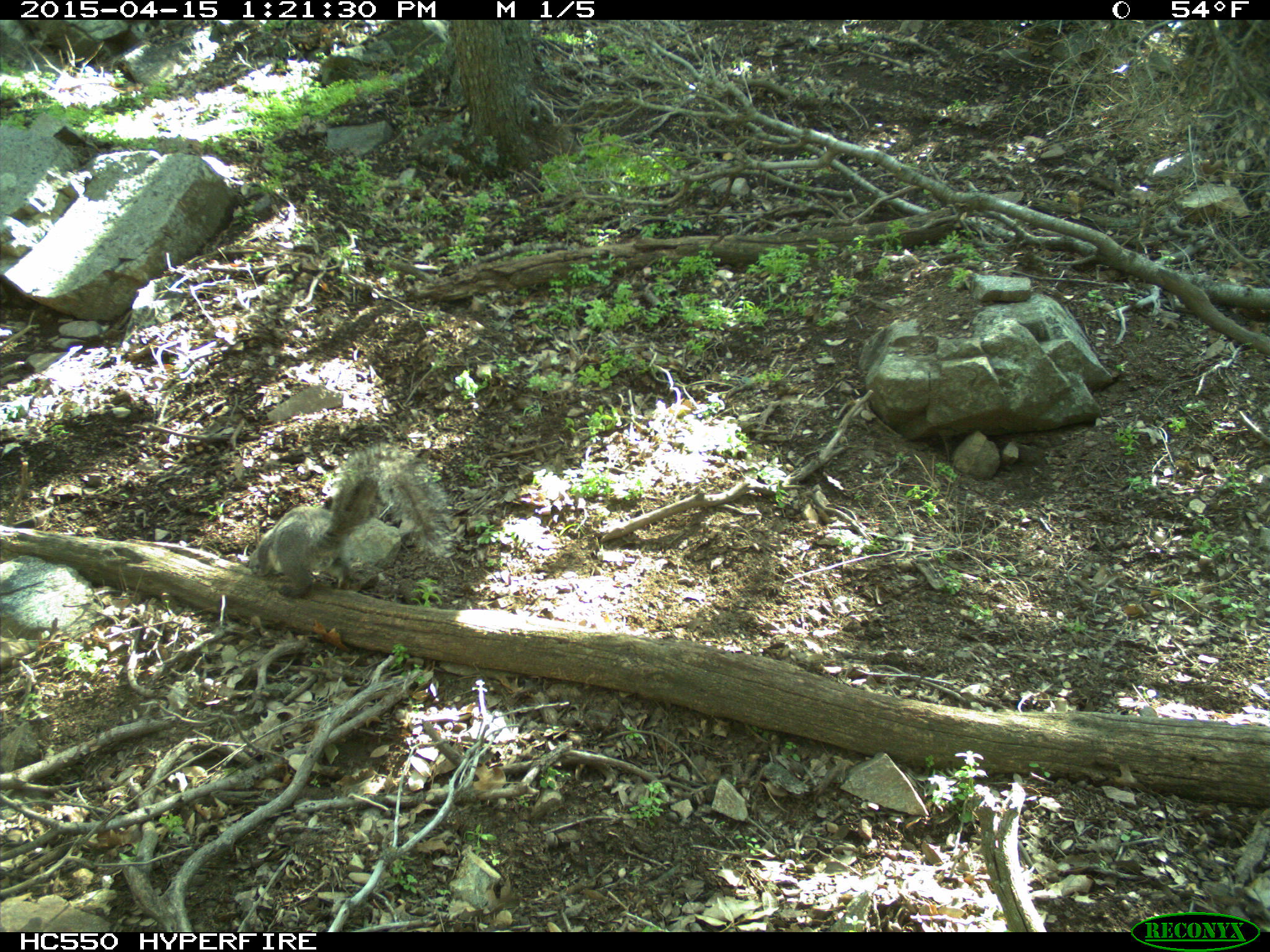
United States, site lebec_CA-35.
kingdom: Animalia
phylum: Chordata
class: Mammalia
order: Rodentia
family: Sciuridae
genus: Sciurus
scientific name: Sciurus carolinensis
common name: eastern gray squirrel